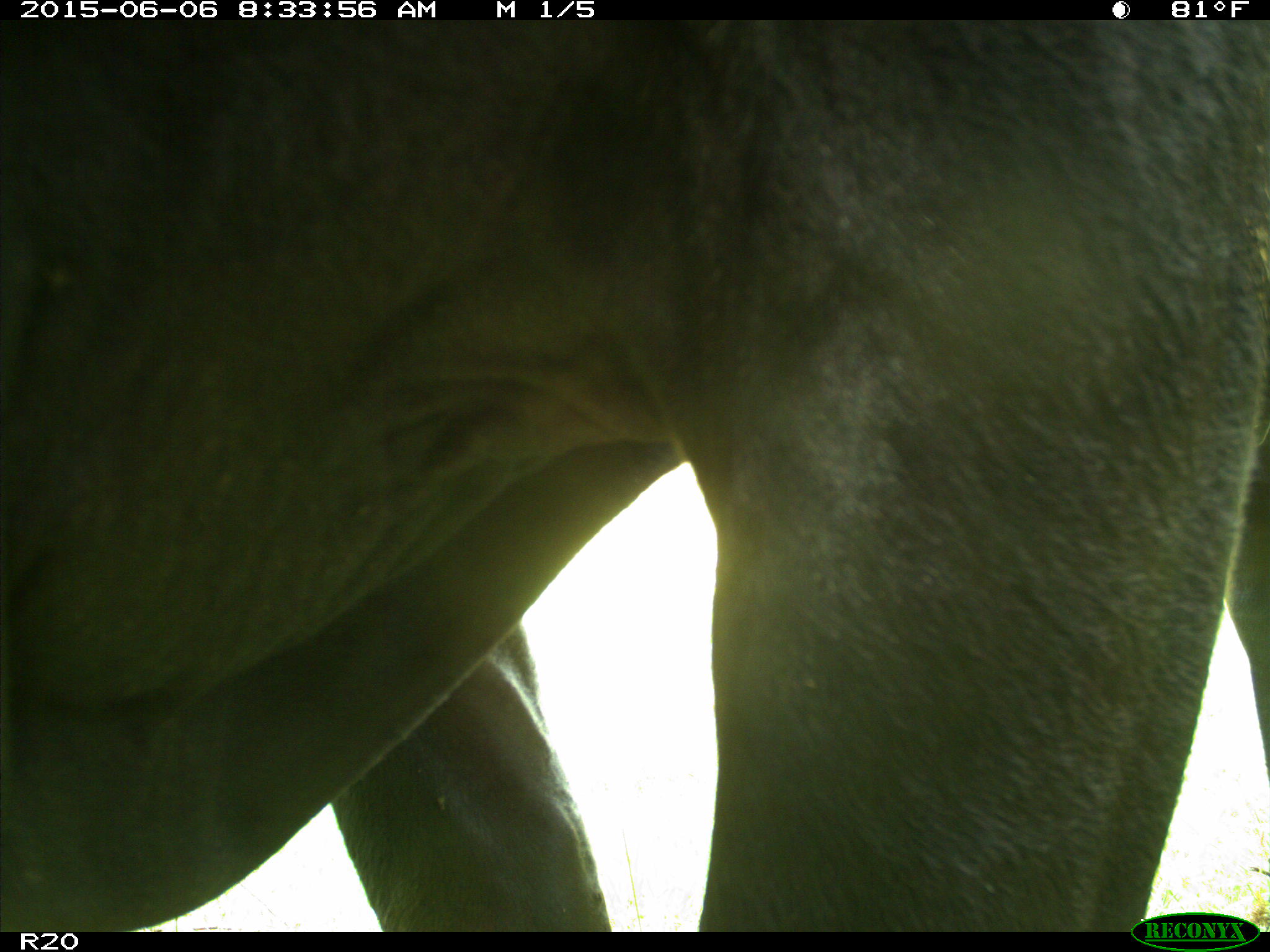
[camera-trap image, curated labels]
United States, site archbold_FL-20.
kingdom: Animalia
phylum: Chordata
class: Mammalia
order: Artiodactyla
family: Bovidae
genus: Bos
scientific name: Bos taurus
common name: domestic cow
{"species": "Bos taurus (domestic cow)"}